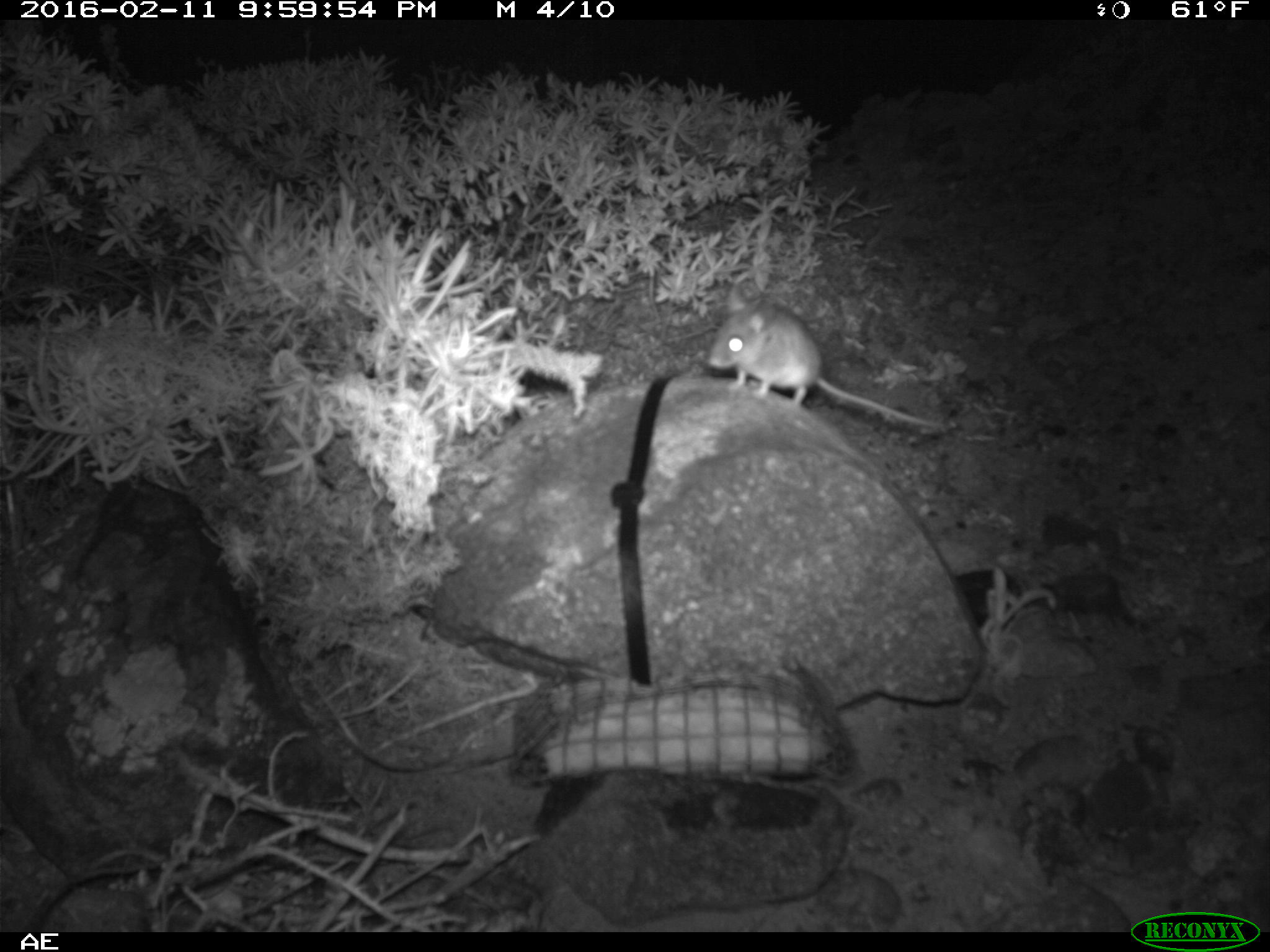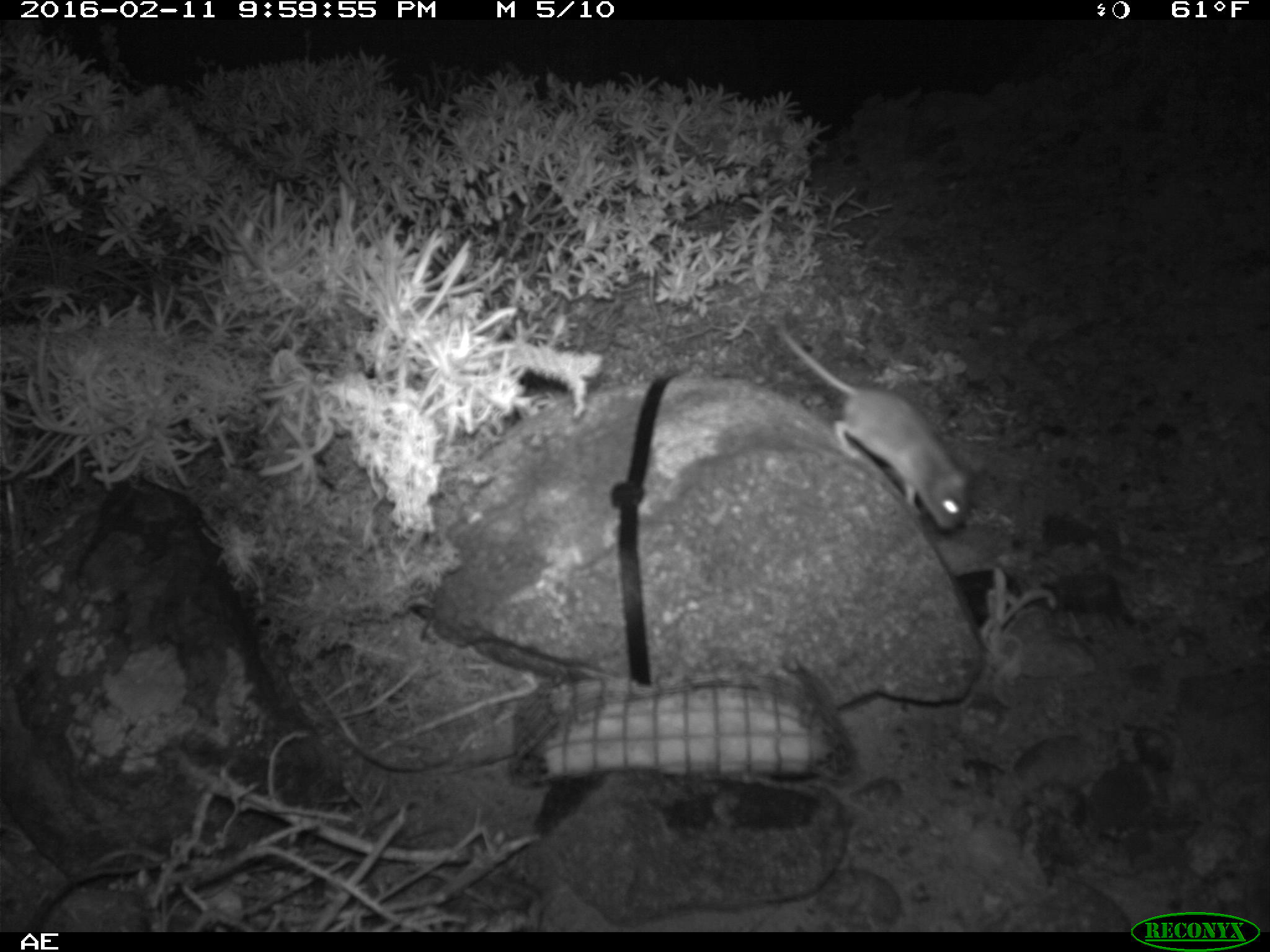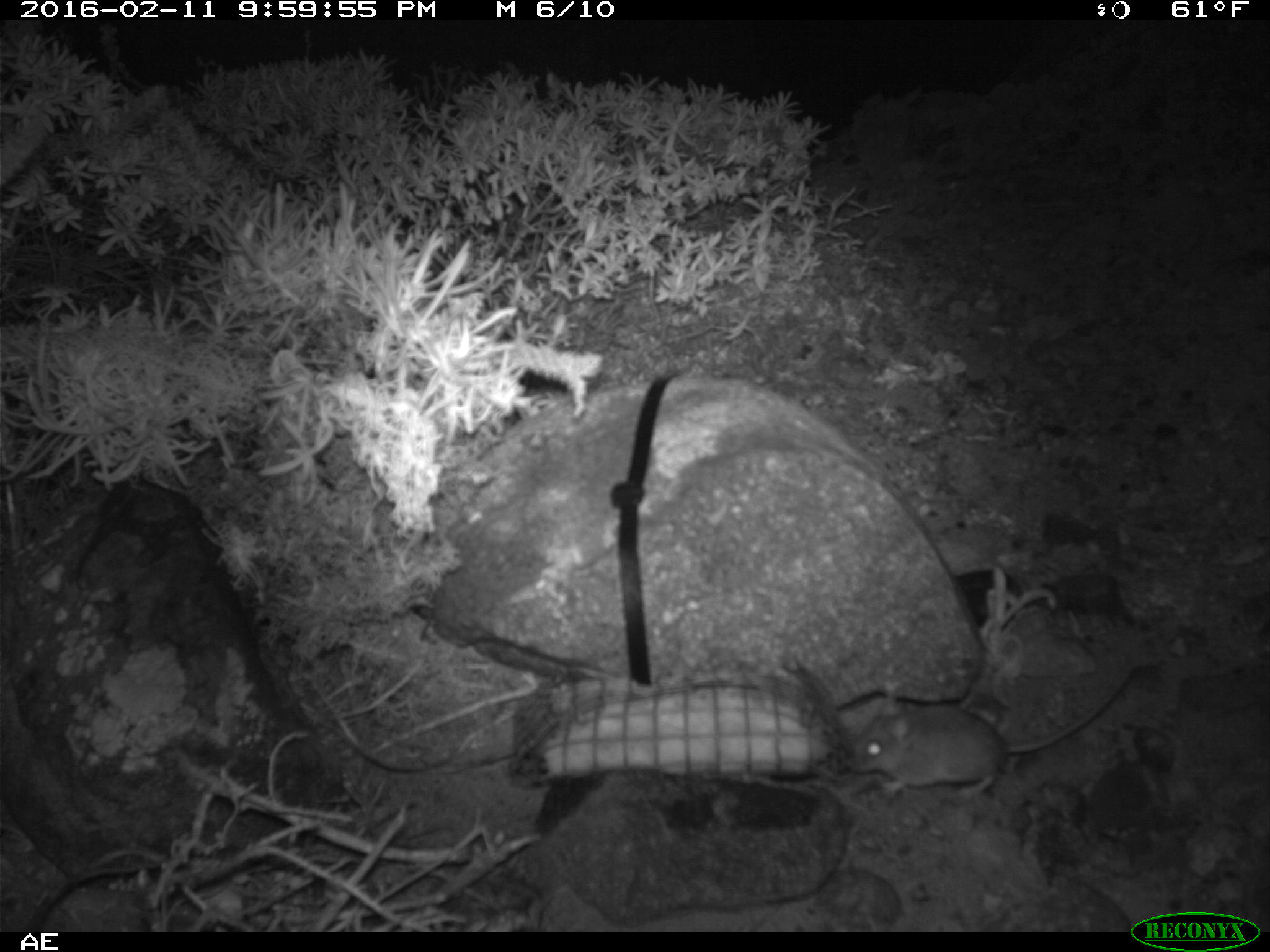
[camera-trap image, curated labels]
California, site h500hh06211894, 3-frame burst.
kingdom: Animalia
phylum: Chordata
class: Mammalia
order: Rodentia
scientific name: Rodentia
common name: rodent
Rodent (Rodentia).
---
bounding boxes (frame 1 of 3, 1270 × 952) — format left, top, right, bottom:
rodent: 706, 284, 943, 431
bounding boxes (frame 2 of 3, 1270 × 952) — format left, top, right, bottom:
rodent: 775, 330, 985, 527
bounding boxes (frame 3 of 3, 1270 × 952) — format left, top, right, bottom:
rodent: 846, 656, 1144, 800